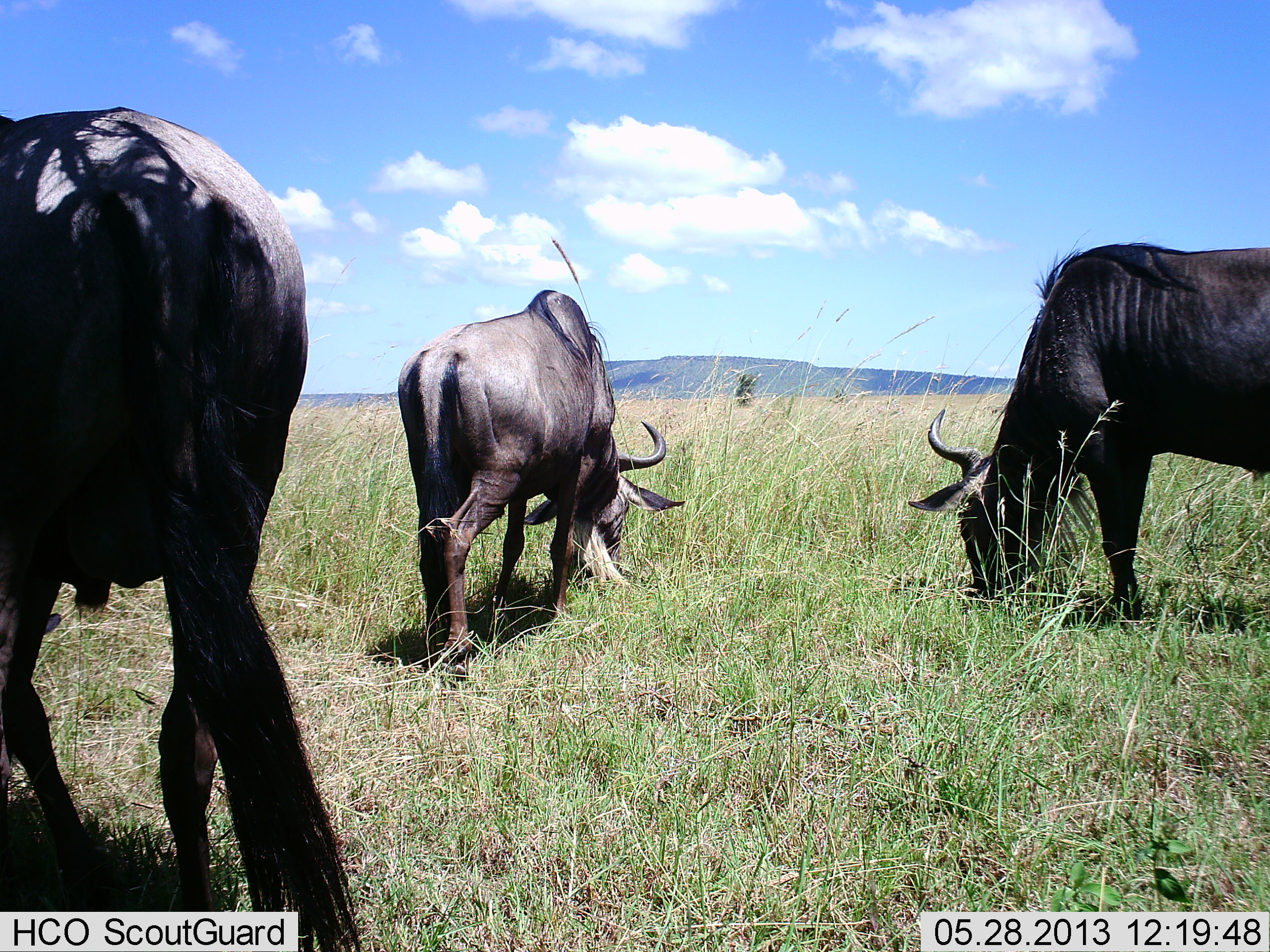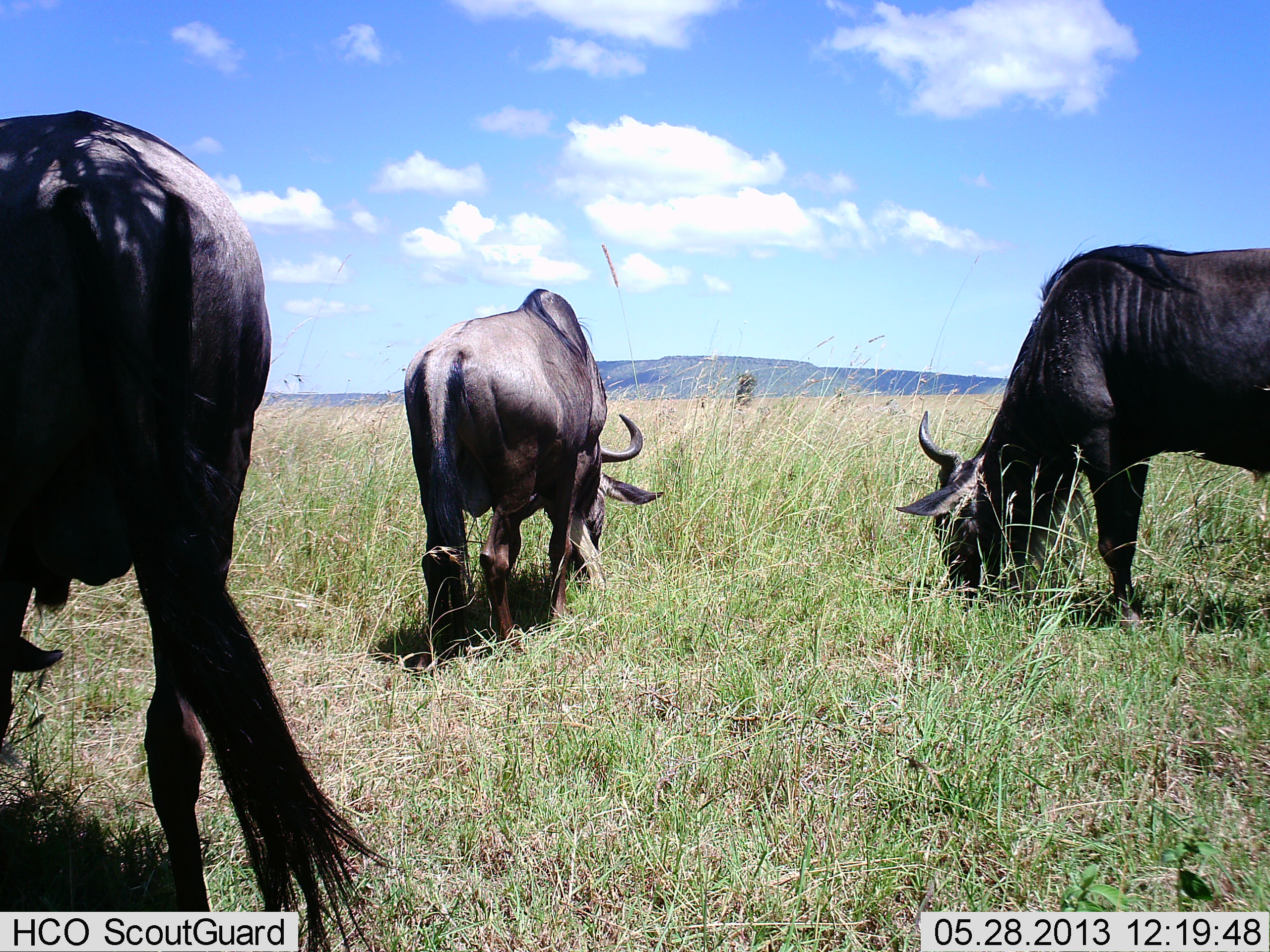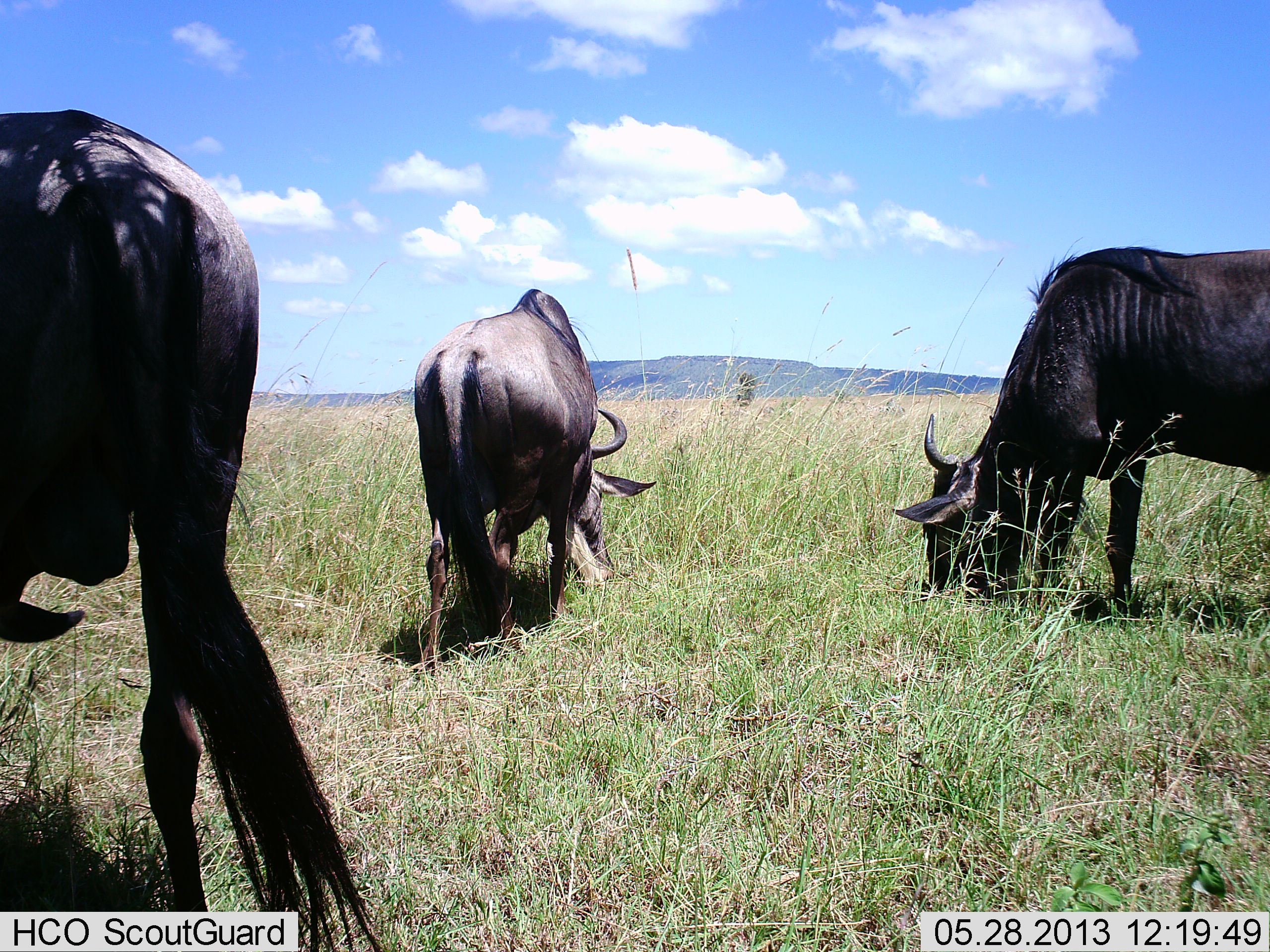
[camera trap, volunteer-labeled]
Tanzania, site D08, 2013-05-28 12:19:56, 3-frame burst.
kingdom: Animalia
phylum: Chordata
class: Mammalia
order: Artiodactyla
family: Bovidae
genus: Connochaetes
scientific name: Connochaetes taurinus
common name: blue wildebeest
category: wildebeest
Wildebeest (blue wildebeest) (Connochaetes taurinus), count 3. Behavior (volunteer vote fractions): standing 20%, resting 0%, moving 0%, interacting 0%. Young present (vote fraction): 0%. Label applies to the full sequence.